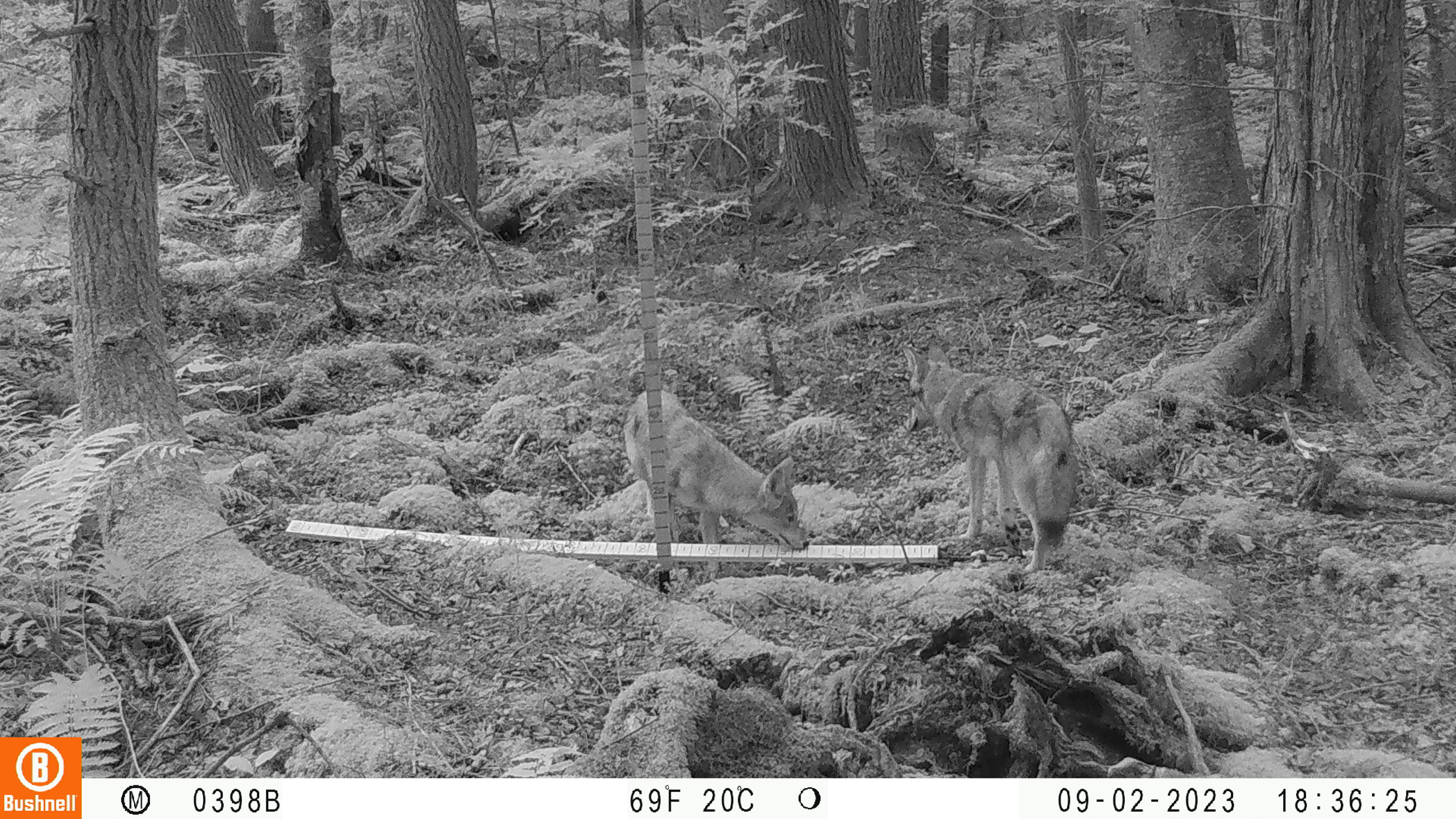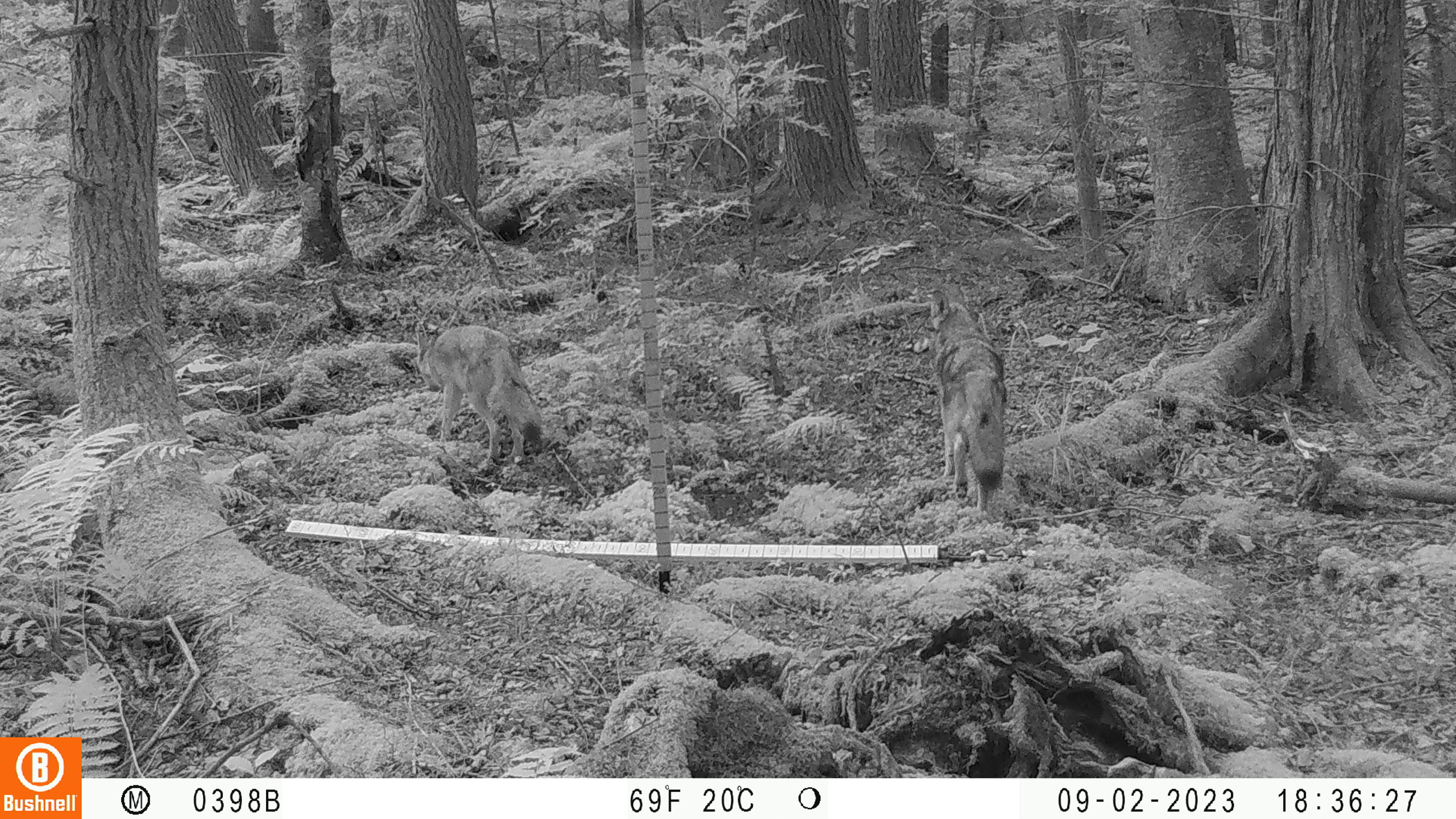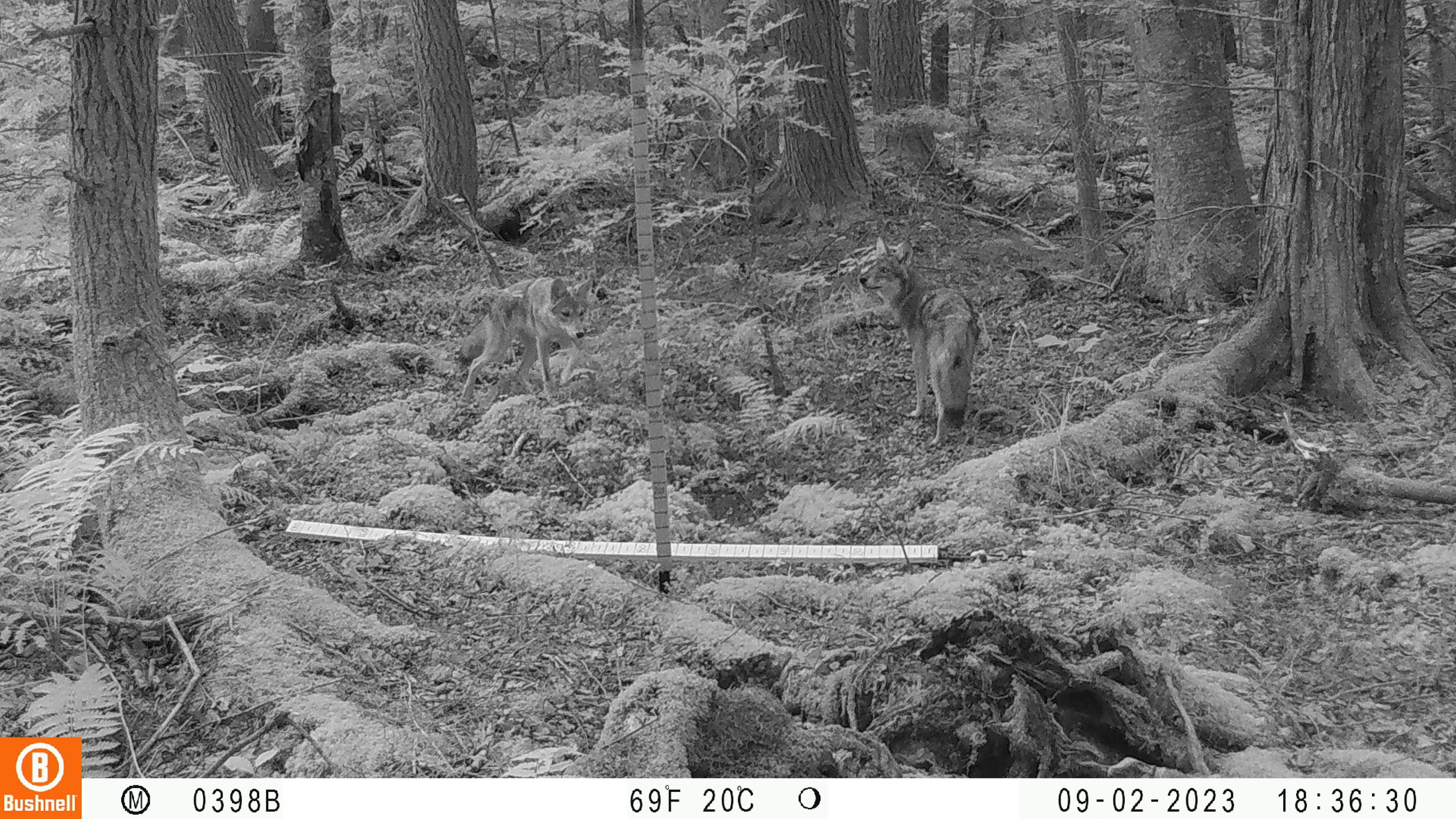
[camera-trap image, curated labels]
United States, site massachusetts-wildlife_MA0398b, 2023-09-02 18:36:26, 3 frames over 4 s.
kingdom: Animalia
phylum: Chordata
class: Mammalia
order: Carnivora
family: Canidae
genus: Canis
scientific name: Canis latrans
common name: coyote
Coyote (Canis latrans).